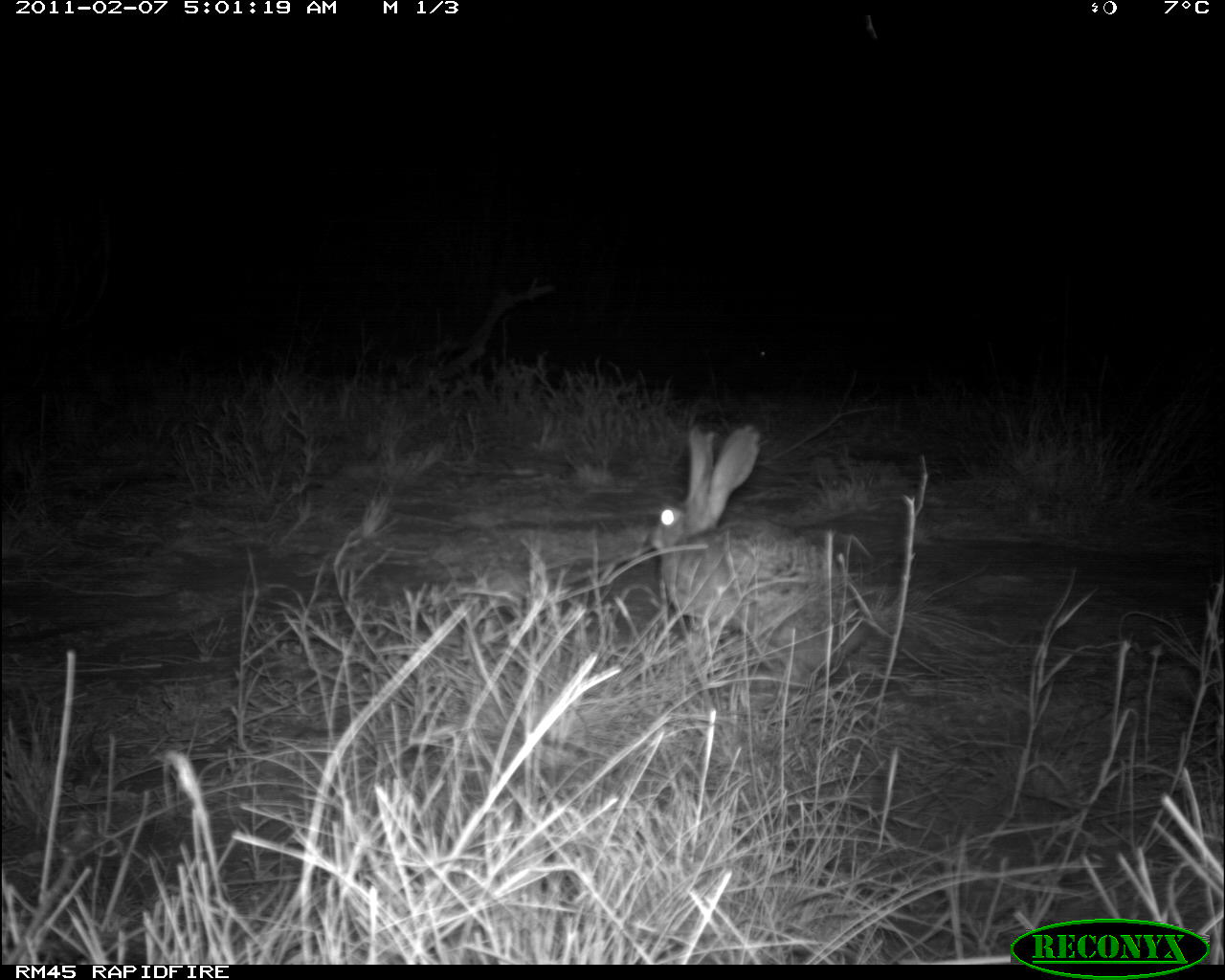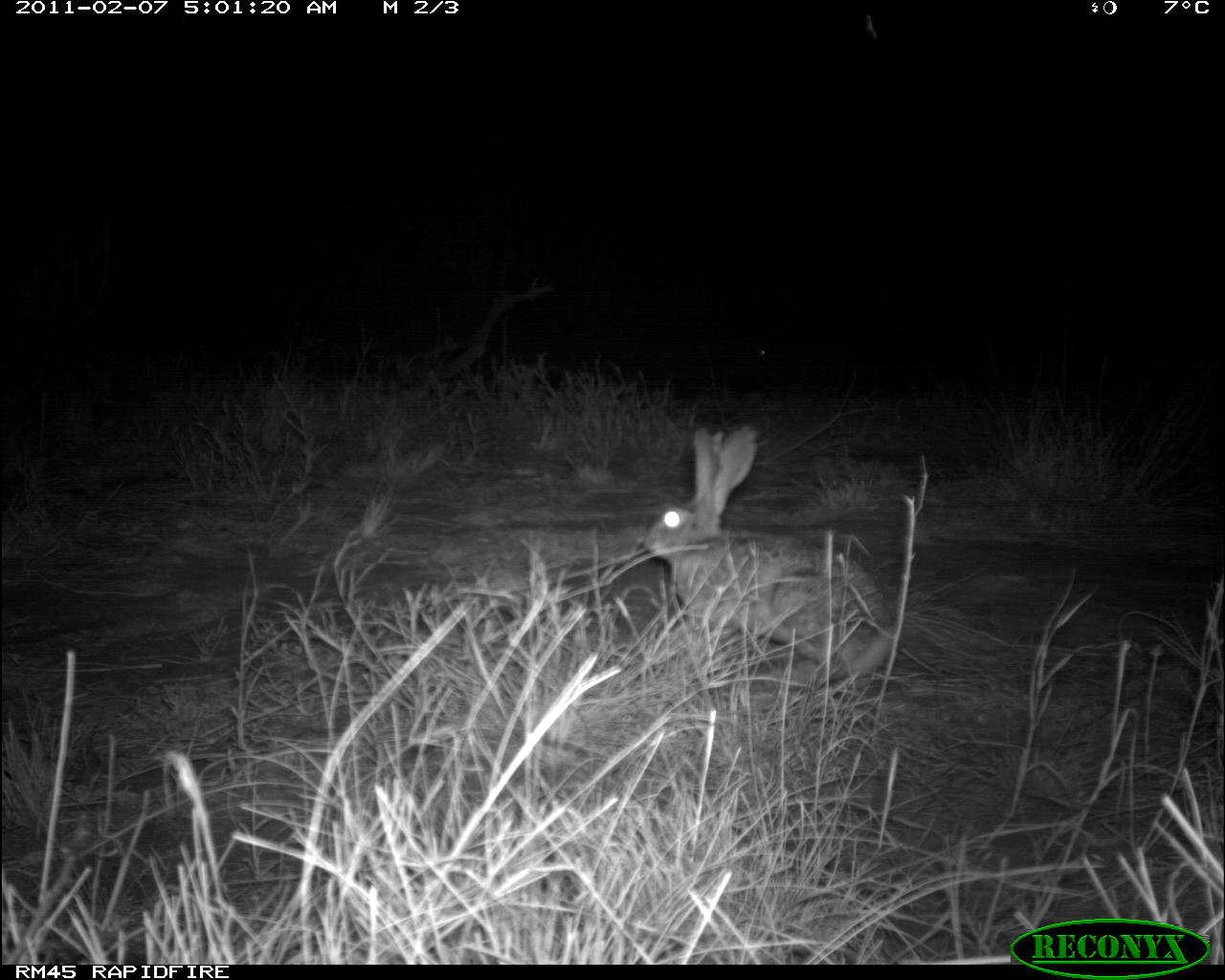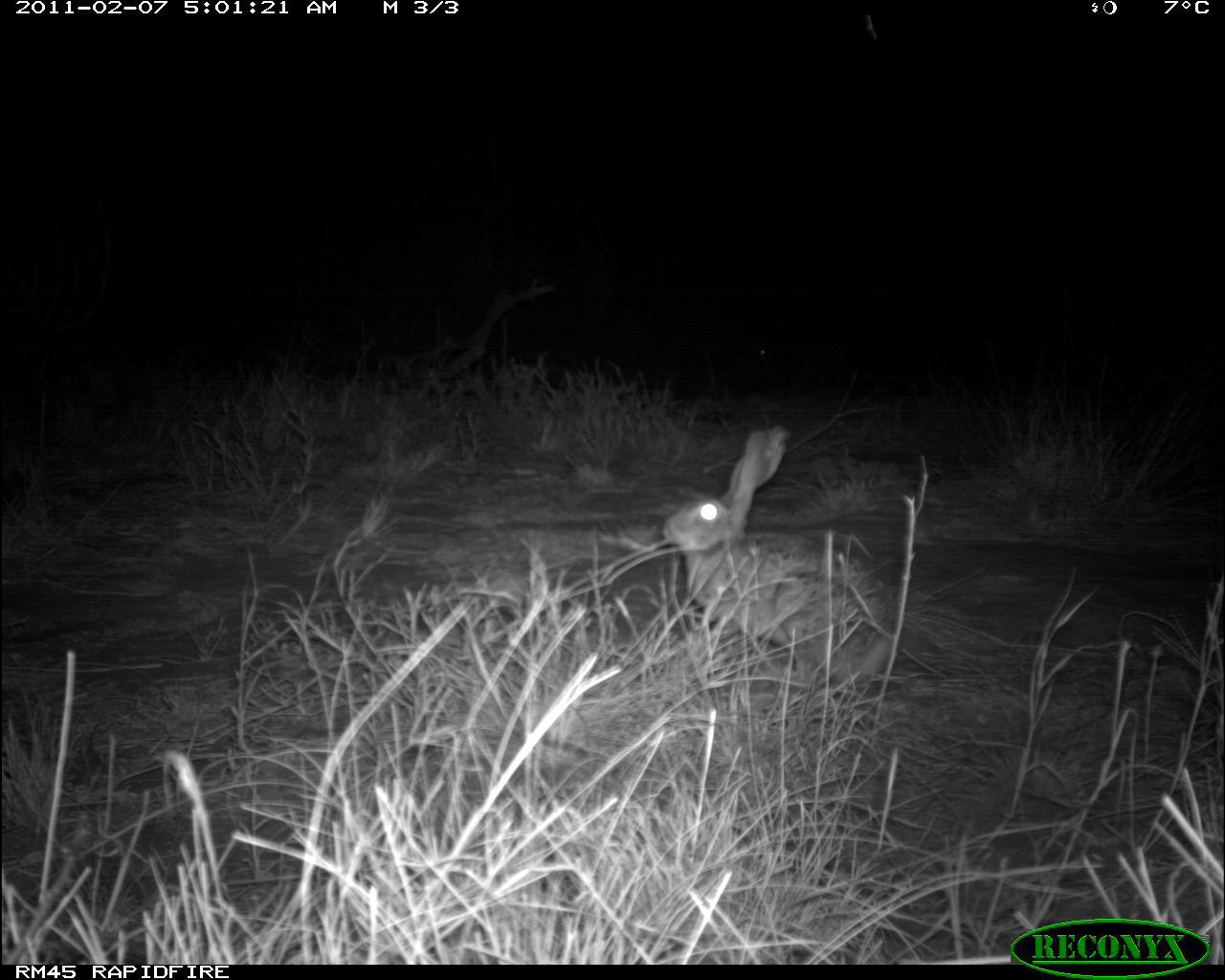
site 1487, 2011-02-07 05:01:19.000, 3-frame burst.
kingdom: Animalia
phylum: Chordata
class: Mammalia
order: Lagomorpha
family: Leporidae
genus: Lepus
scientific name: Lepus saxatilis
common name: scrub hare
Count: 1.